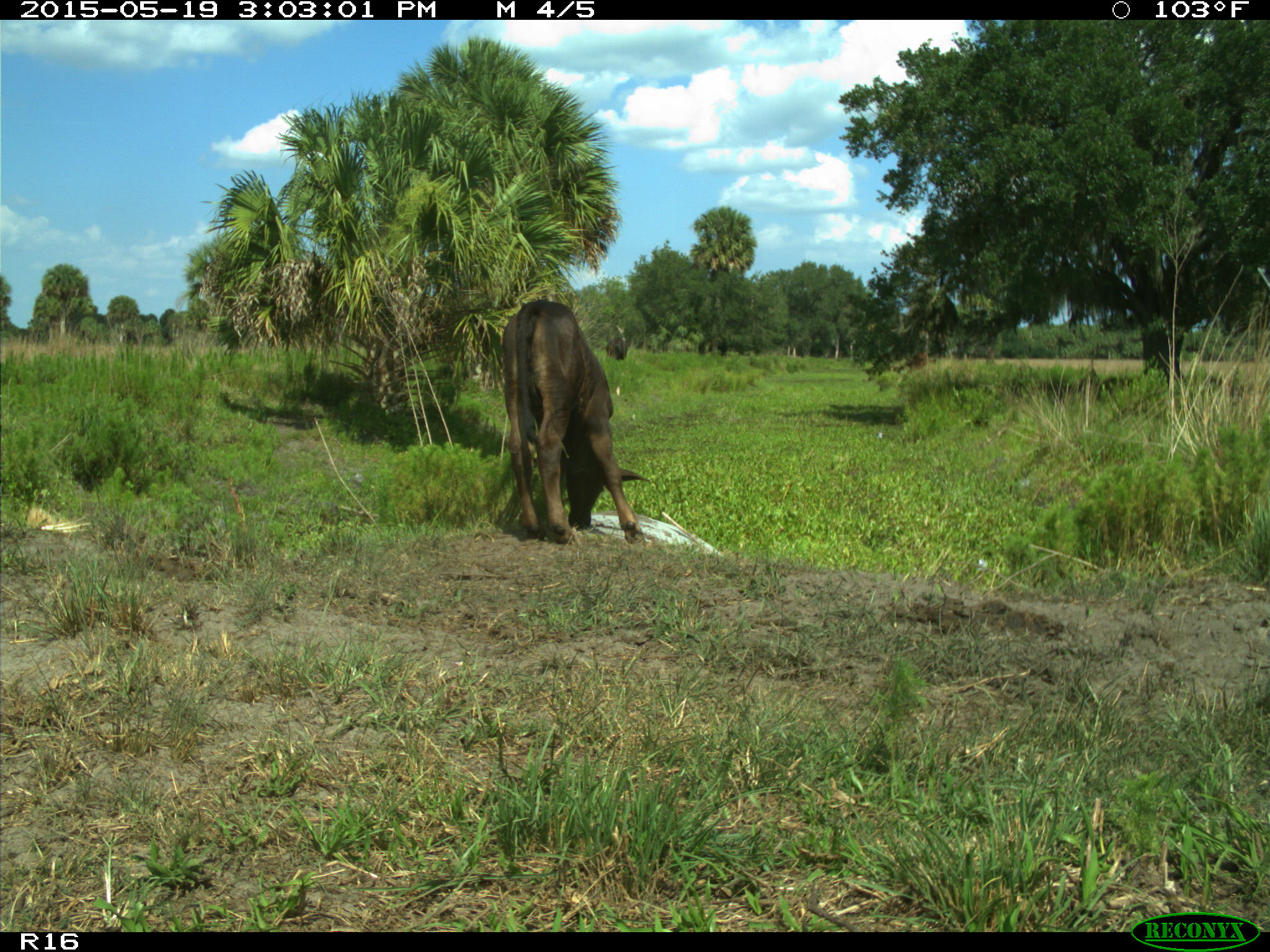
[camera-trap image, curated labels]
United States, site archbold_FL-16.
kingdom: Animalia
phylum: Chordata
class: Mammalia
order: Artiodactyla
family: Bovidae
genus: Bos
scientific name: Bos taurus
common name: domestic cow